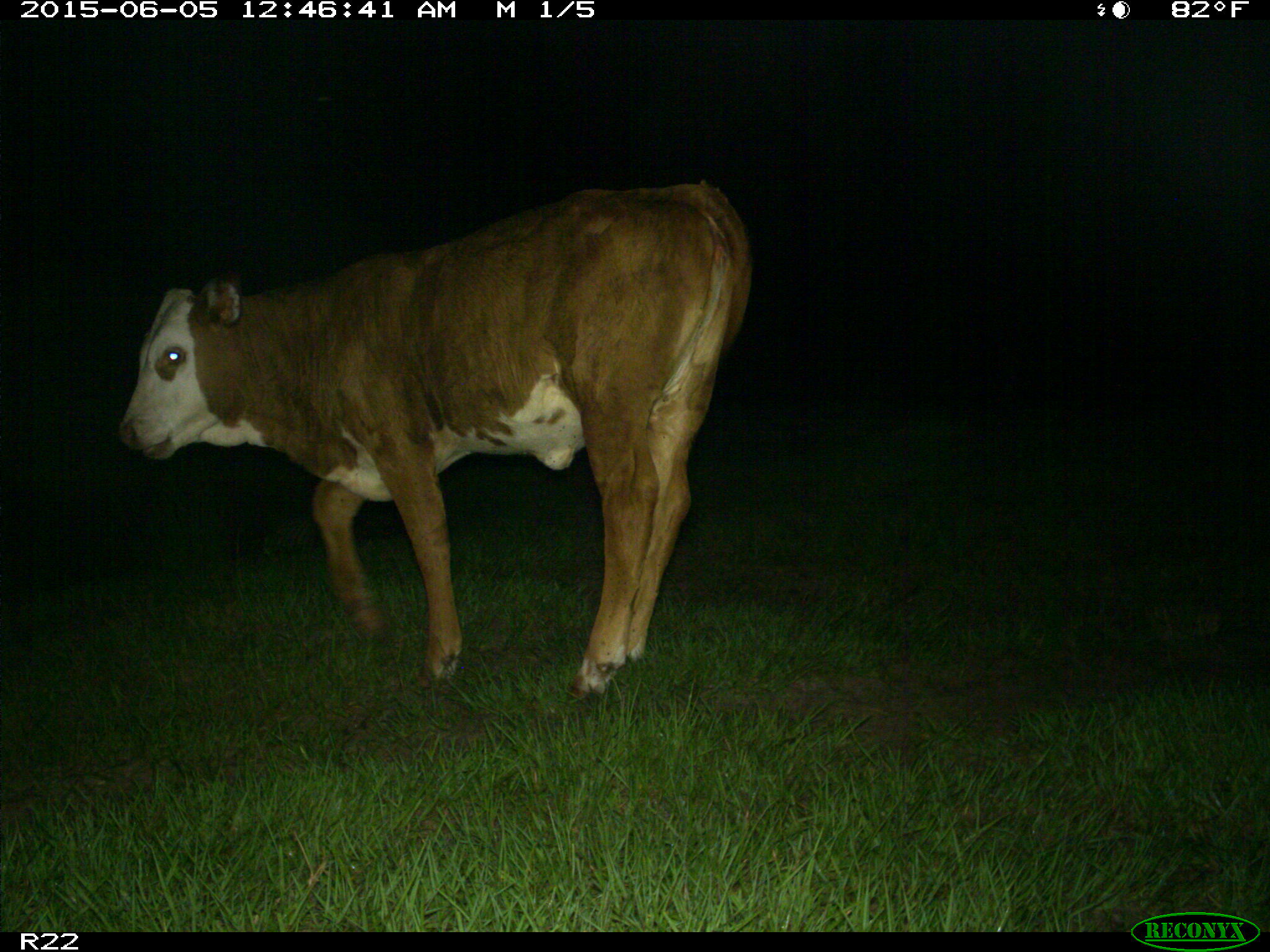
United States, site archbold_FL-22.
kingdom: Animalia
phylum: Chordata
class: Mammalia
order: Artiodactyla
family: Bovidae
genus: Bos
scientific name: Bos taurus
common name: domestic cow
Bos taurus (domestic cow).